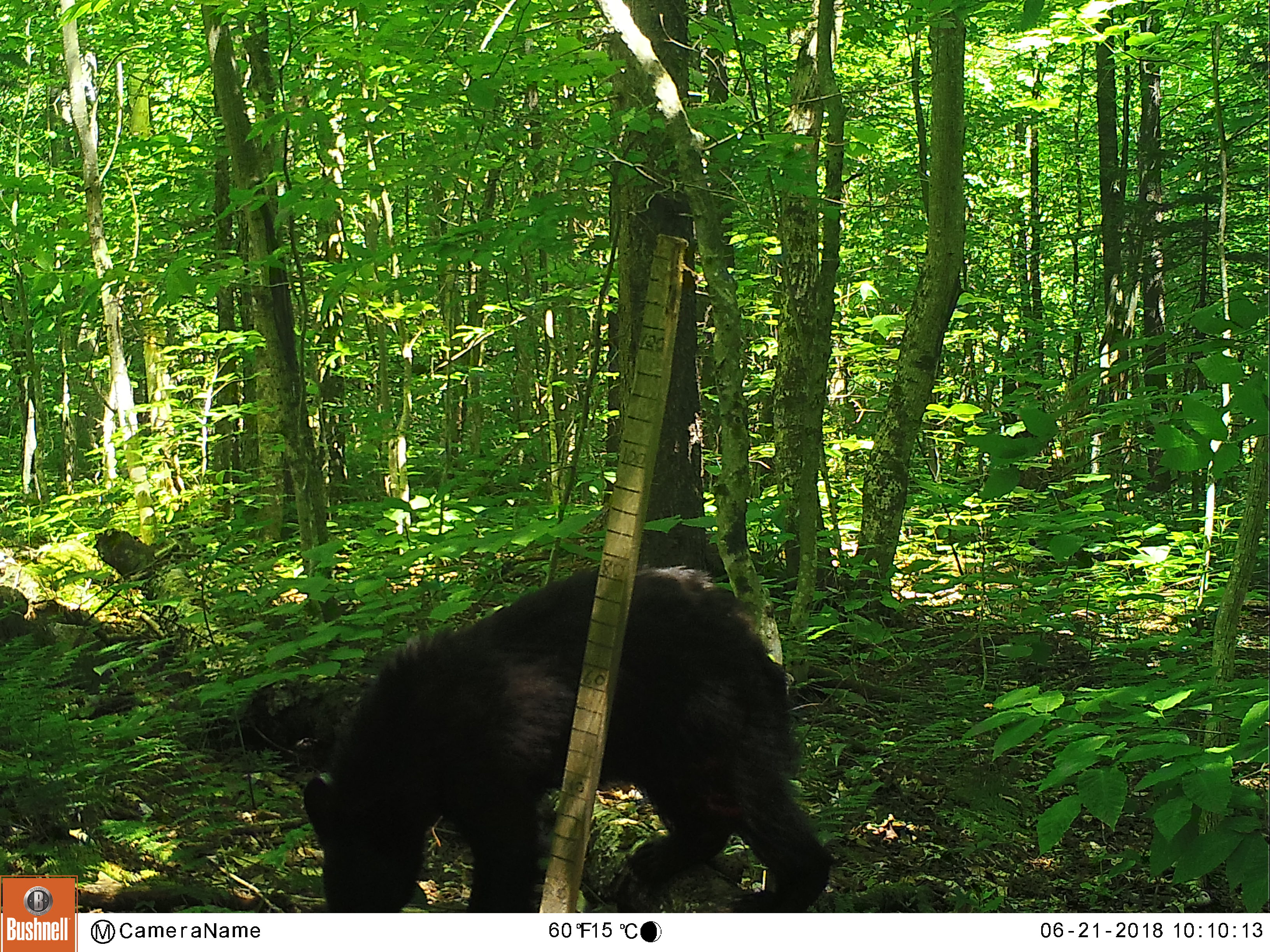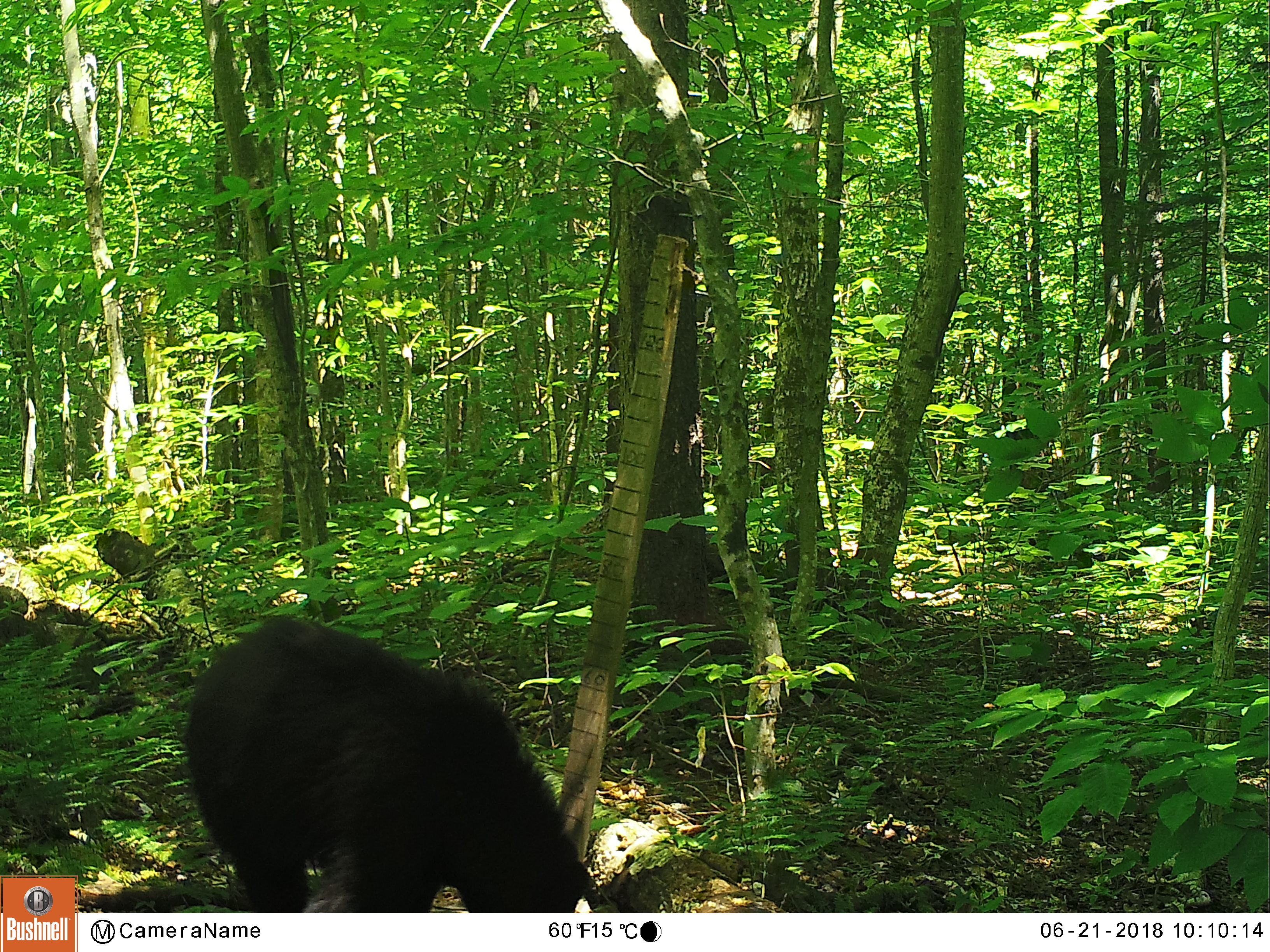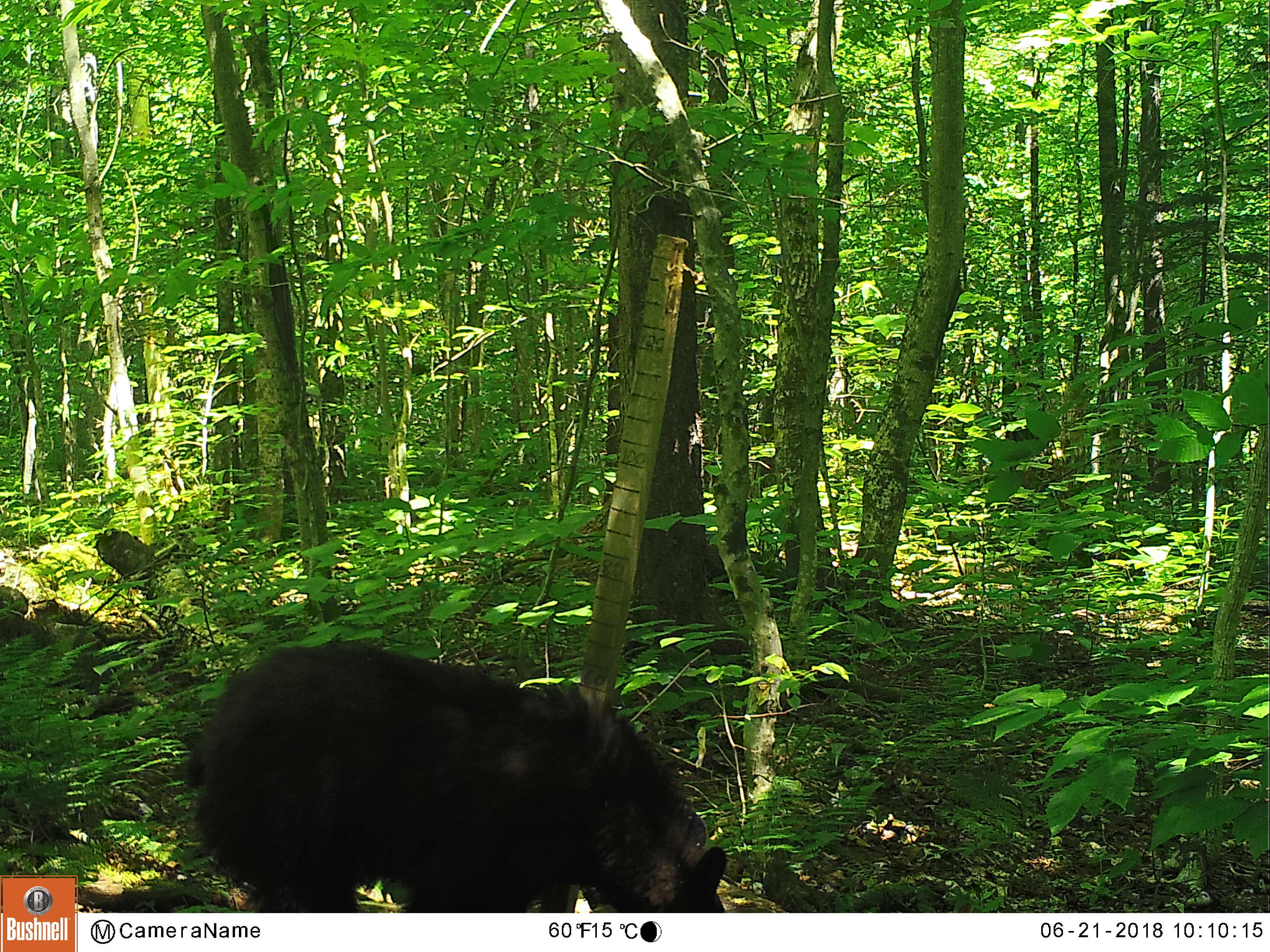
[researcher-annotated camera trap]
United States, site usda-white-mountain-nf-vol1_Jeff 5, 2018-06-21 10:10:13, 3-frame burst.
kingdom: Animalia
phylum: Chordata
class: Mammalia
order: Carnivora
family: Ursidae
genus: Ursus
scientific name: Ursus americanus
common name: black bear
Black bear (Ursus americanus).